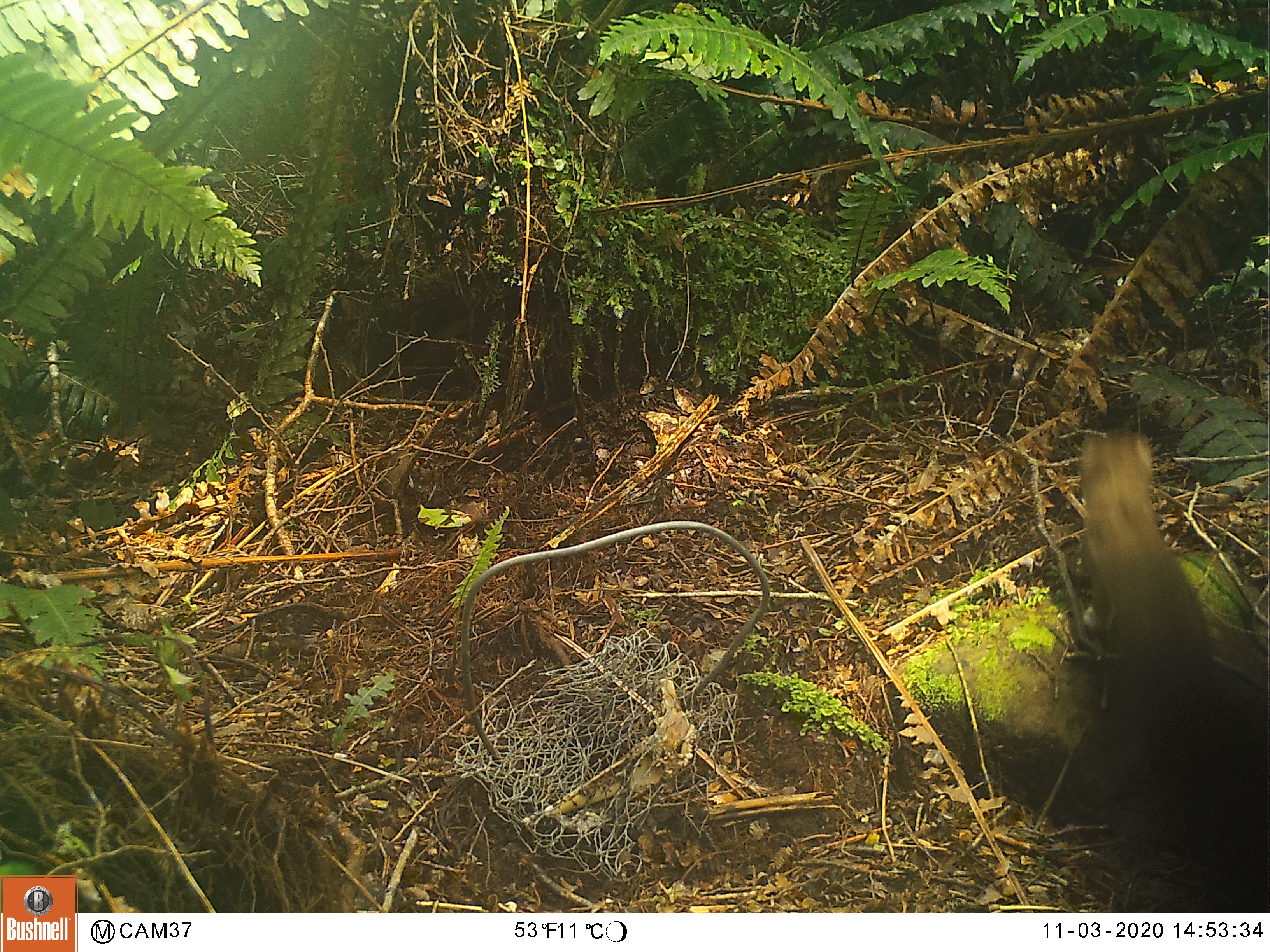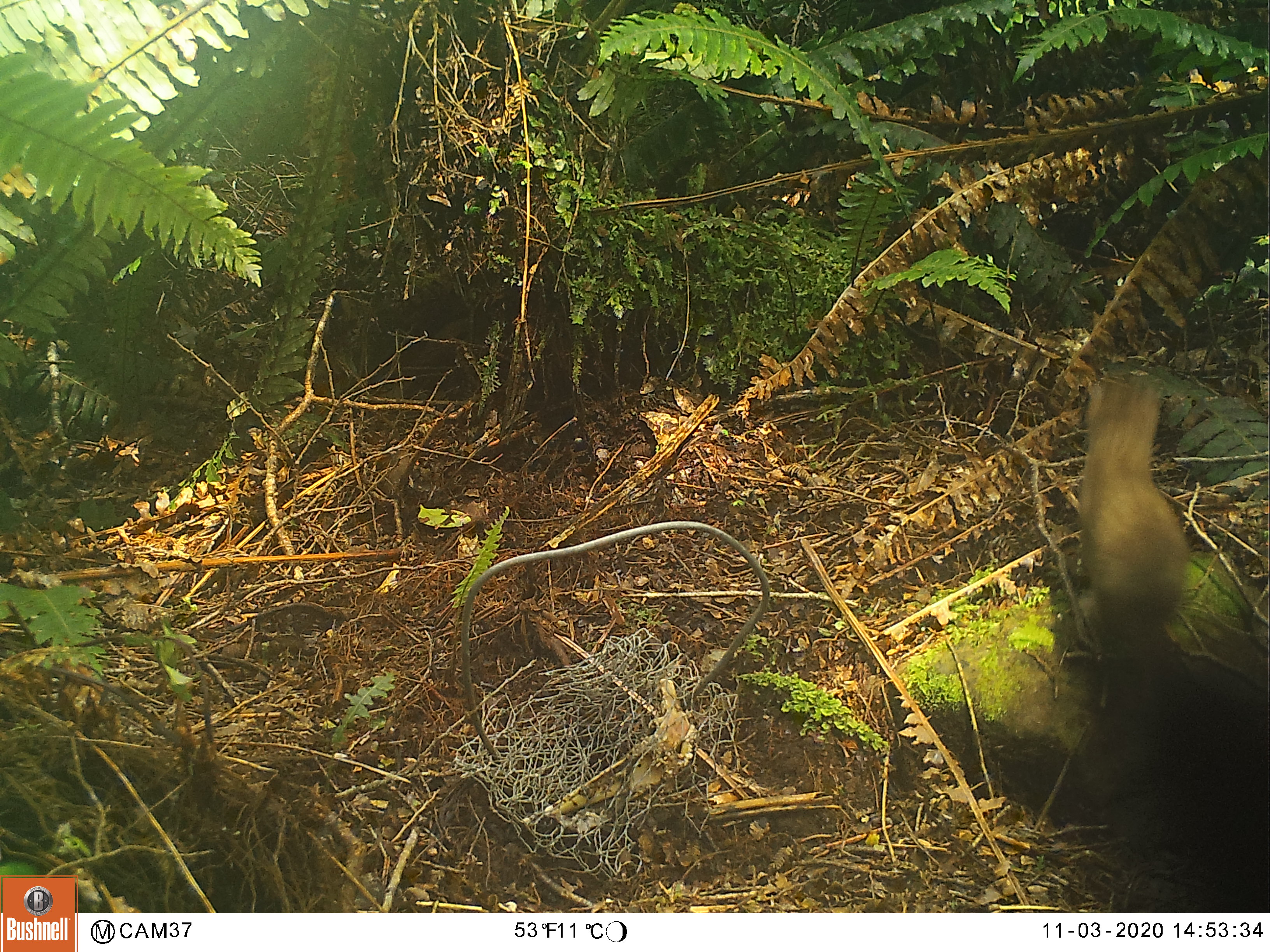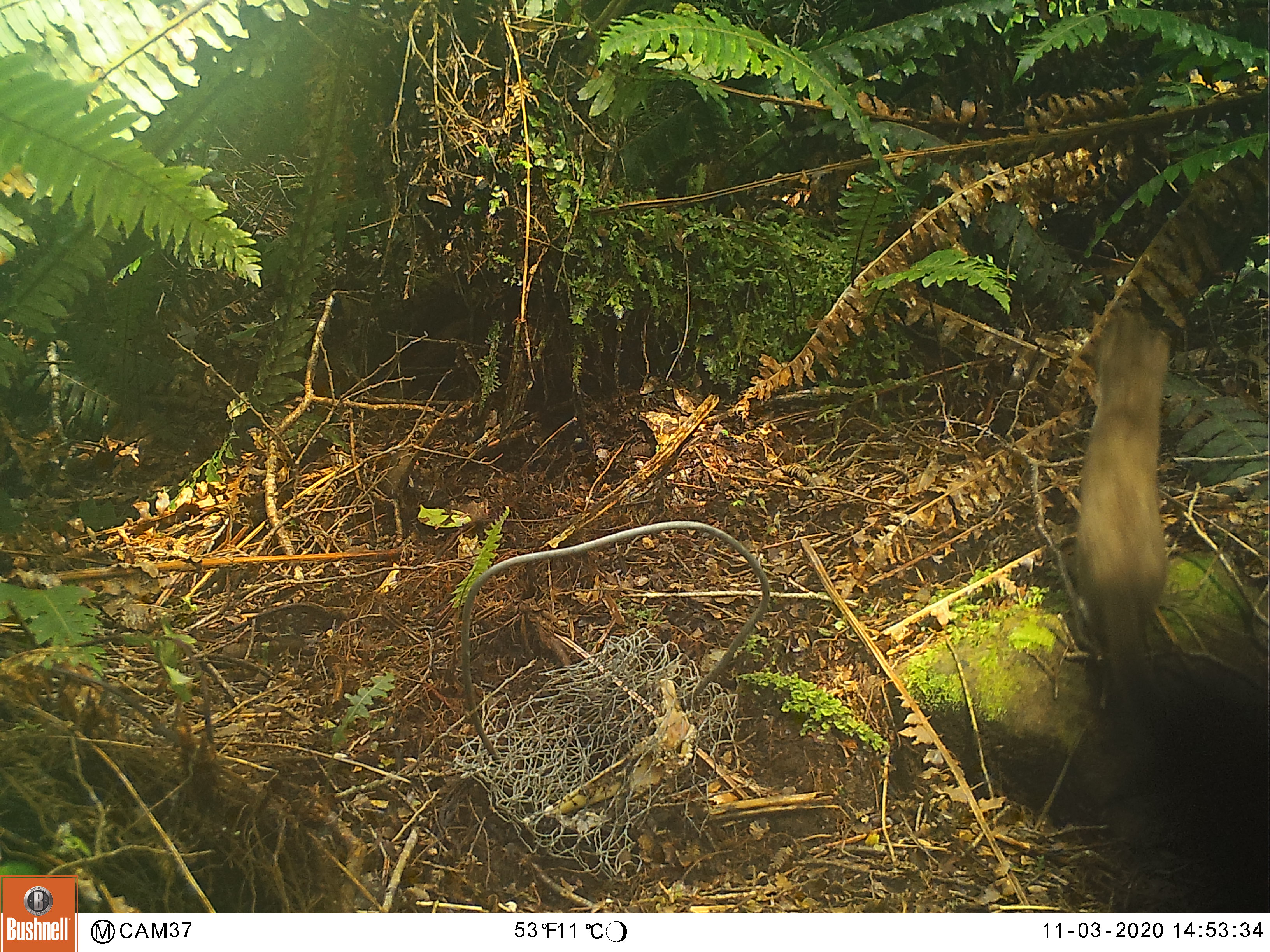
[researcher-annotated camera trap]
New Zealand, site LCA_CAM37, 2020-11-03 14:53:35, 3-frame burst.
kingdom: Animalia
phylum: Chordata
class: Mammalia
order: Carnivora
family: Mustelidae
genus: Mustela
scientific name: Mustela erminea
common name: stoat